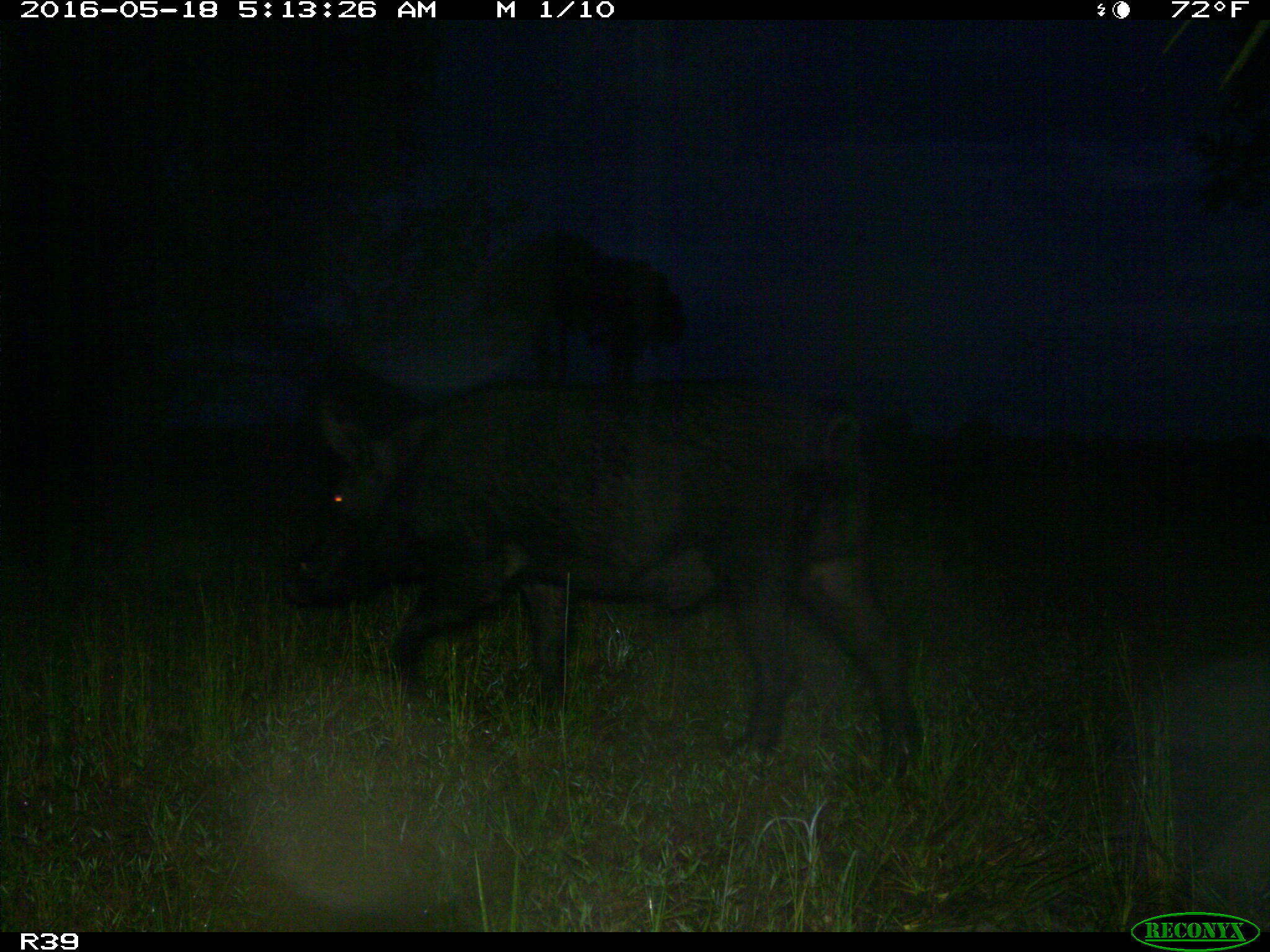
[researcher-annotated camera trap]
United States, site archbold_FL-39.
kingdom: Animalia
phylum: Chordata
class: Mammalia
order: Artiodactyla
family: Suidae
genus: Sus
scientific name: Sus scrofa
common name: wild boar